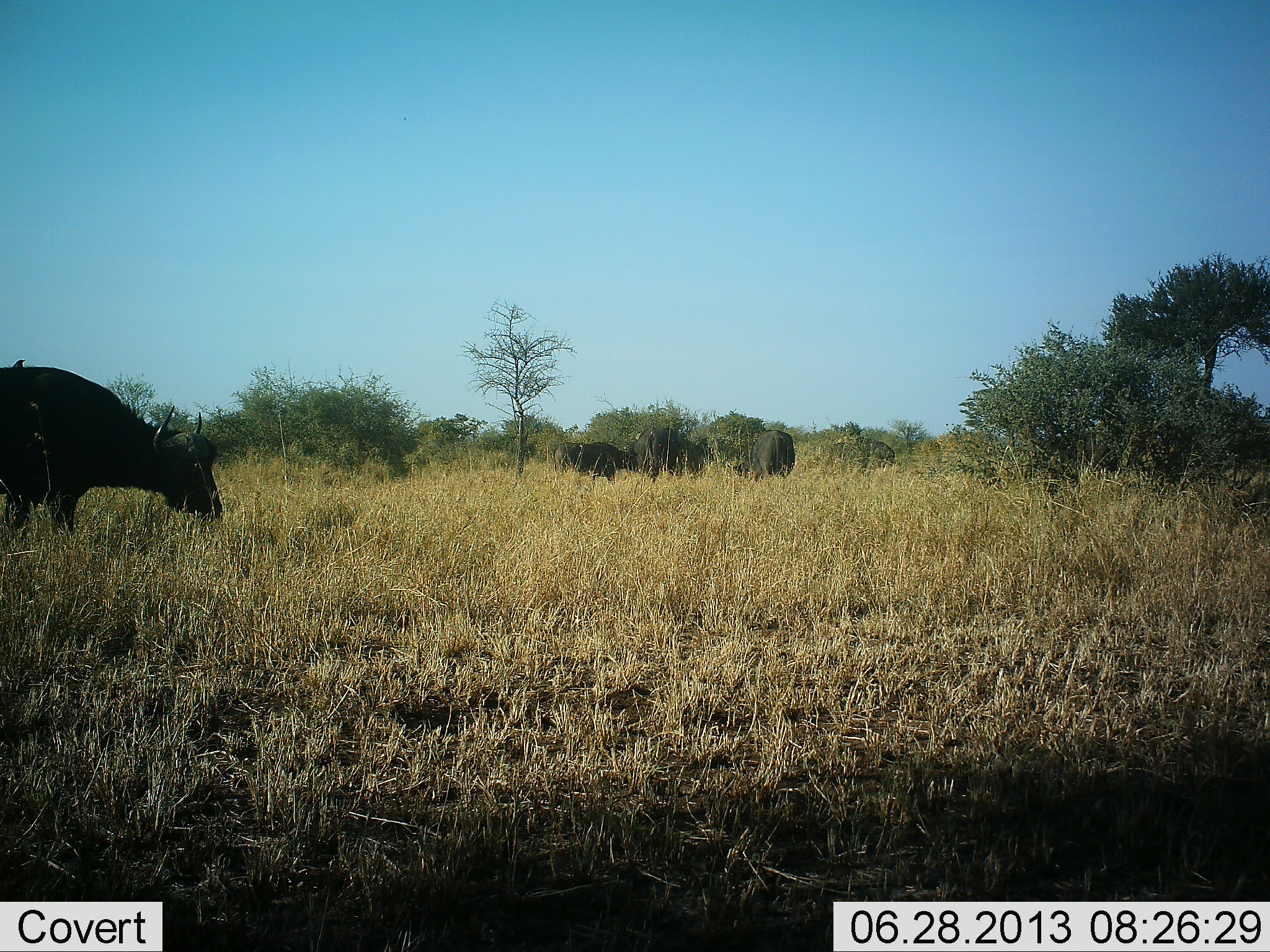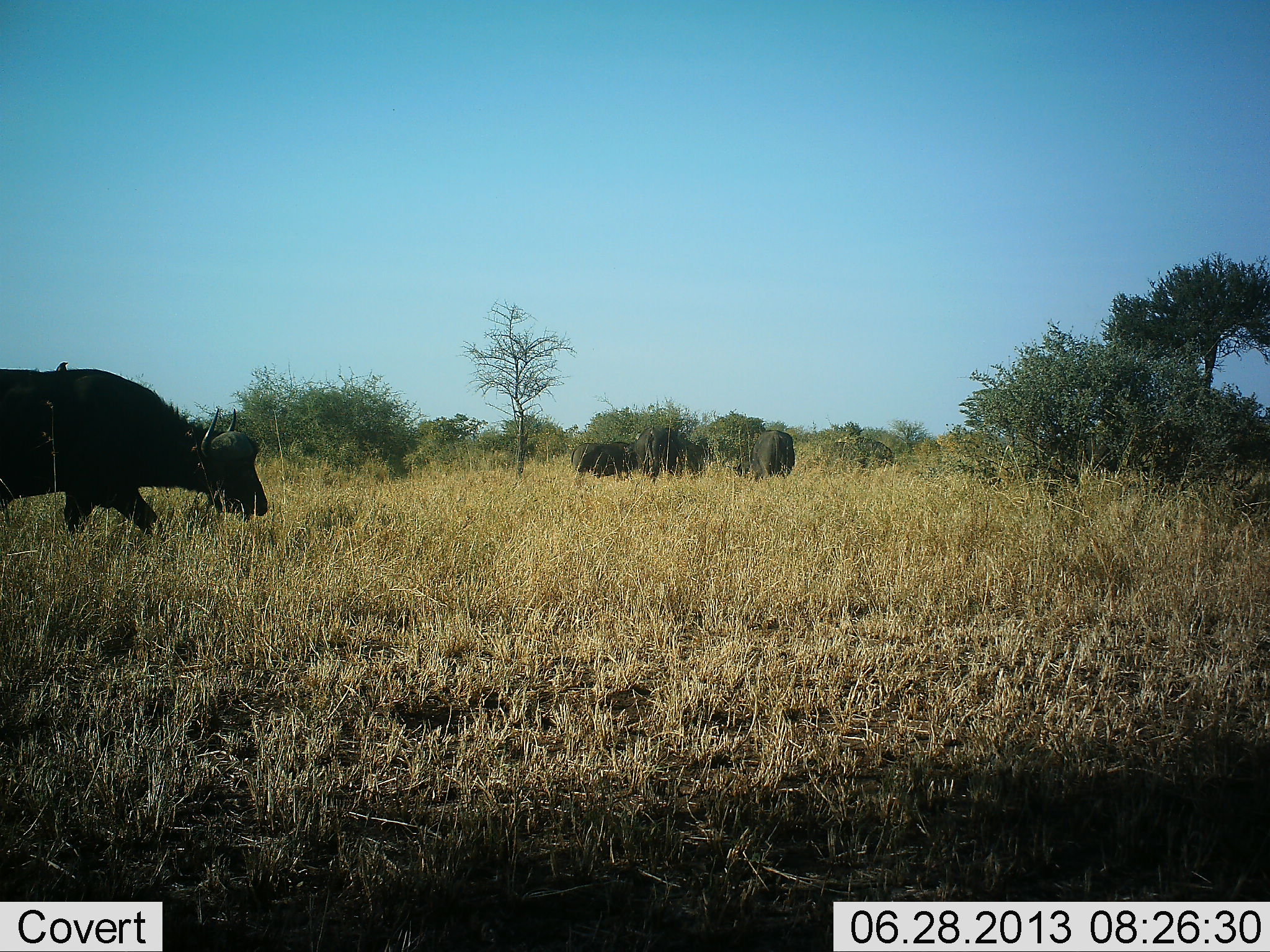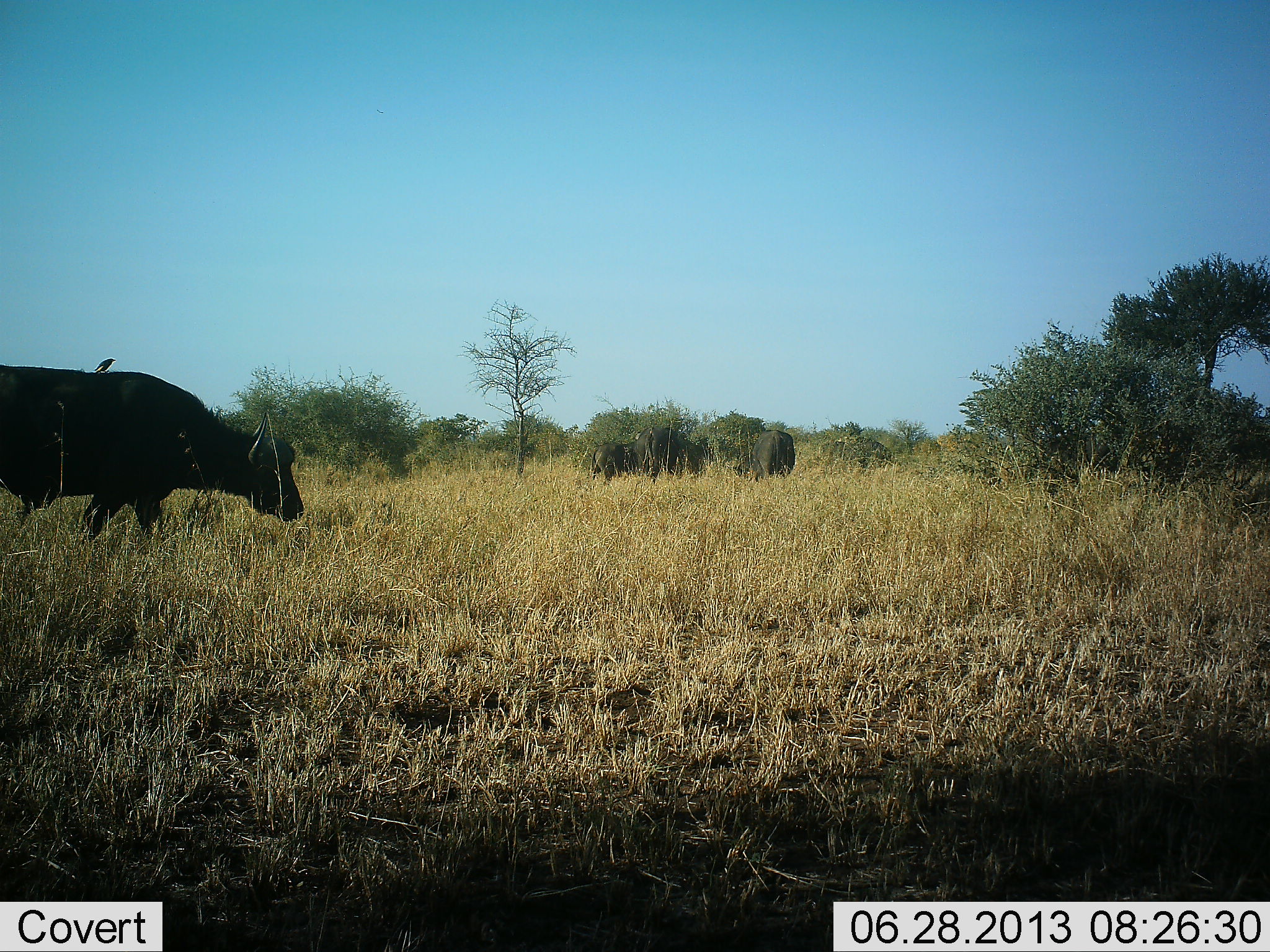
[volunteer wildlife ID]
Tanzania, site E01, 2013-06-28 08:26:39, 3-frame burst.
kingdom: Animalia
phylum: Chordata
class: Mammalia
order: Artiodactyla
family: Bovidae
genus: Syncerus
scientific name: Syncerus caffer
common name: cape buffalo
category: buffalo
Buffalo (cape buffalo) (Syncerus caffer), count 4. Behavior (volunteer vote fractions): standing 44%, resting 0%, moving 81%, interacting 3%. Young present (vote fraction): 0%. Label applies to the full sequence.